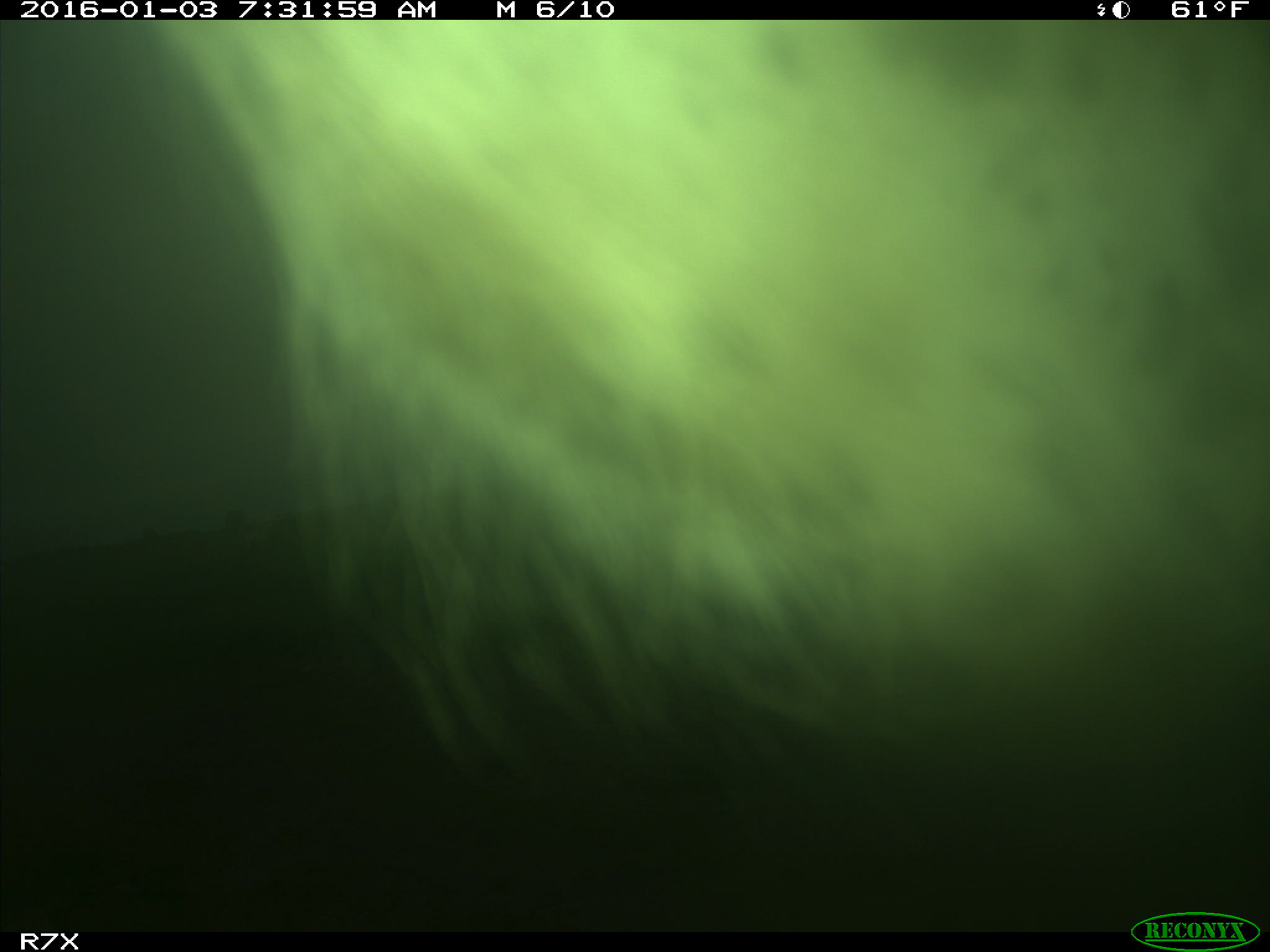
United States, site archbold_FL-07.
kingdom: Animalia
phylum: Chordata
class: Mammalia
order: Artiodactyla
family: Bovidae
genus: Bos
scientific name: Bos taurus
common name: domestic cow